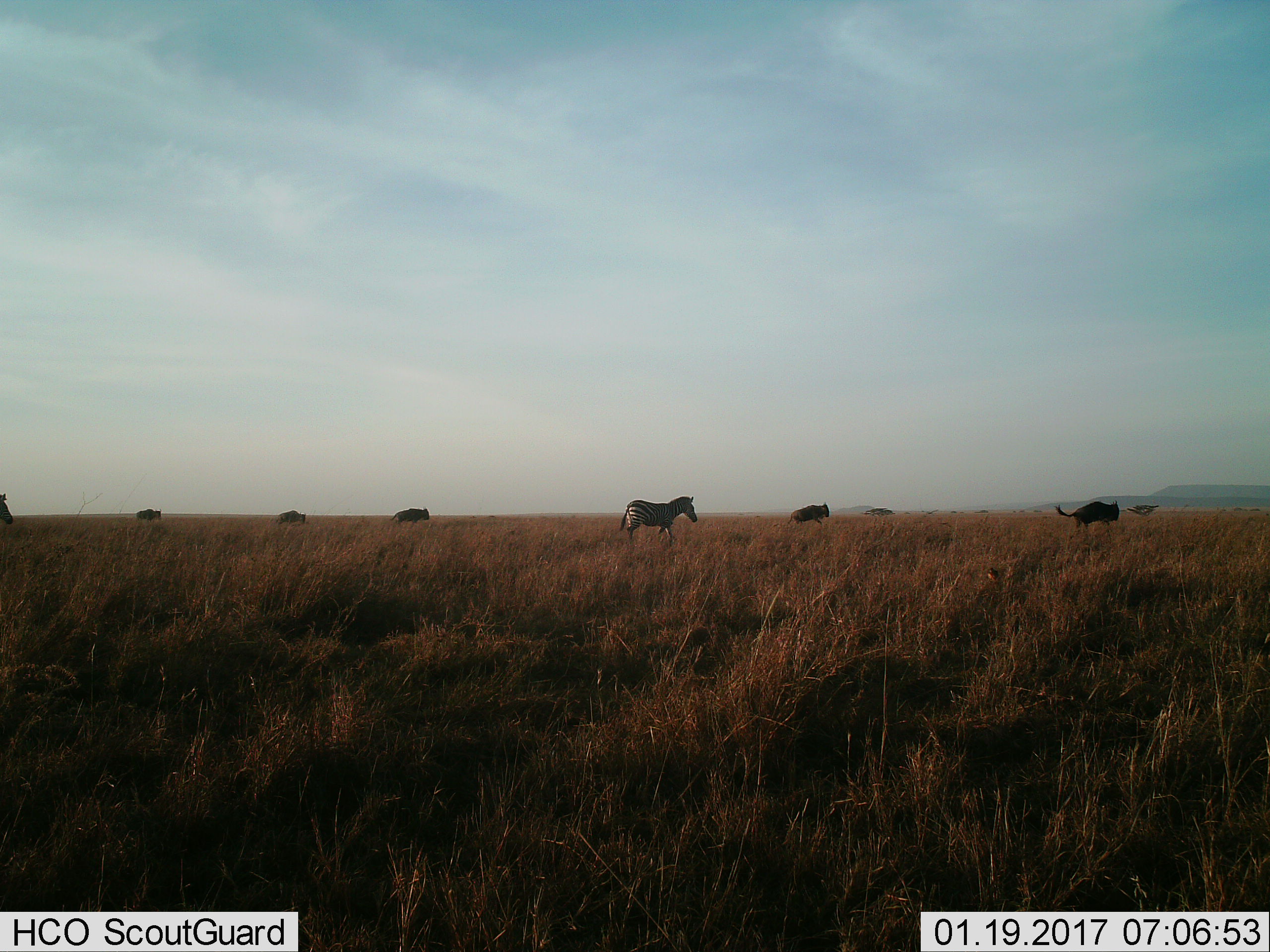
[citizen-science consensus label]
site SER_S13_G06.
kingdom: Animalia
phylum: Chordata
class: Mammalia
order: Artiodactyla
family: Bovidae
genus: Connochaetes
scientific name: Connochaetes taurinus taurinus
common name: blue wildebeest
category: wildebeestblue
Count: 5.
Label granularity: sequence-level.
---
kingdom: Animalia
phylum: Chordata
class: Mammalia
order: Perissodactyla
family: Equidae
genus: Equus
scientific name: Equus quagga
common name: plains zebra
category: zebraplains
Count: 2.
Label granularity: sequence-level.